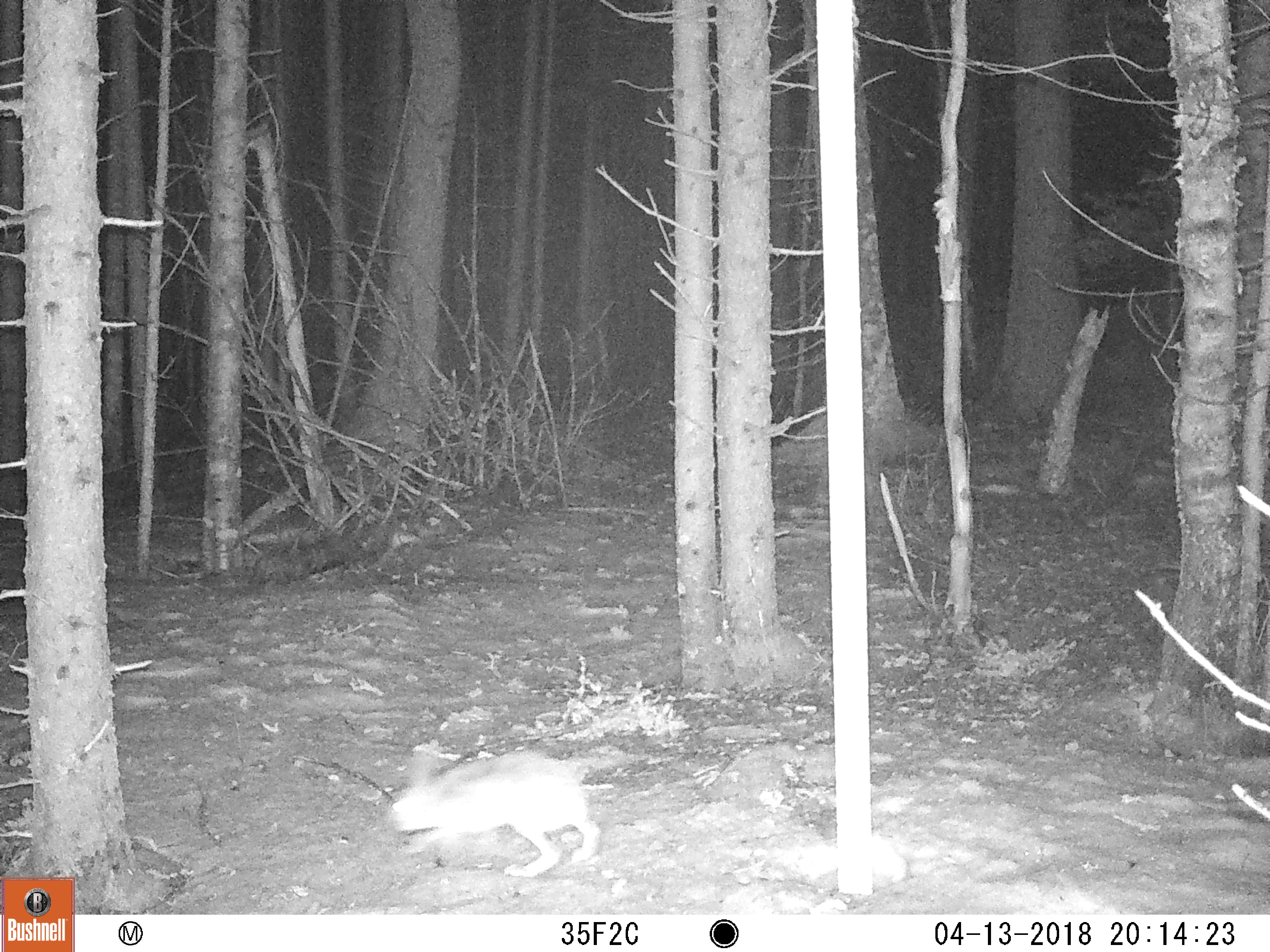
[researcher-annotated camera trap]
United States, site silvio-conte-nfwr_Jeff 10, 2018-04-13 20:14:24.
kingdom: Animalia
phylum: Chordata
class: Mammalia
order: Lagomorpha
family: Leporidae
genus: Lepus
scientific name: Lepus americanus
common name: snowshoe hare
Snowshoe hare (Lepus americanus).